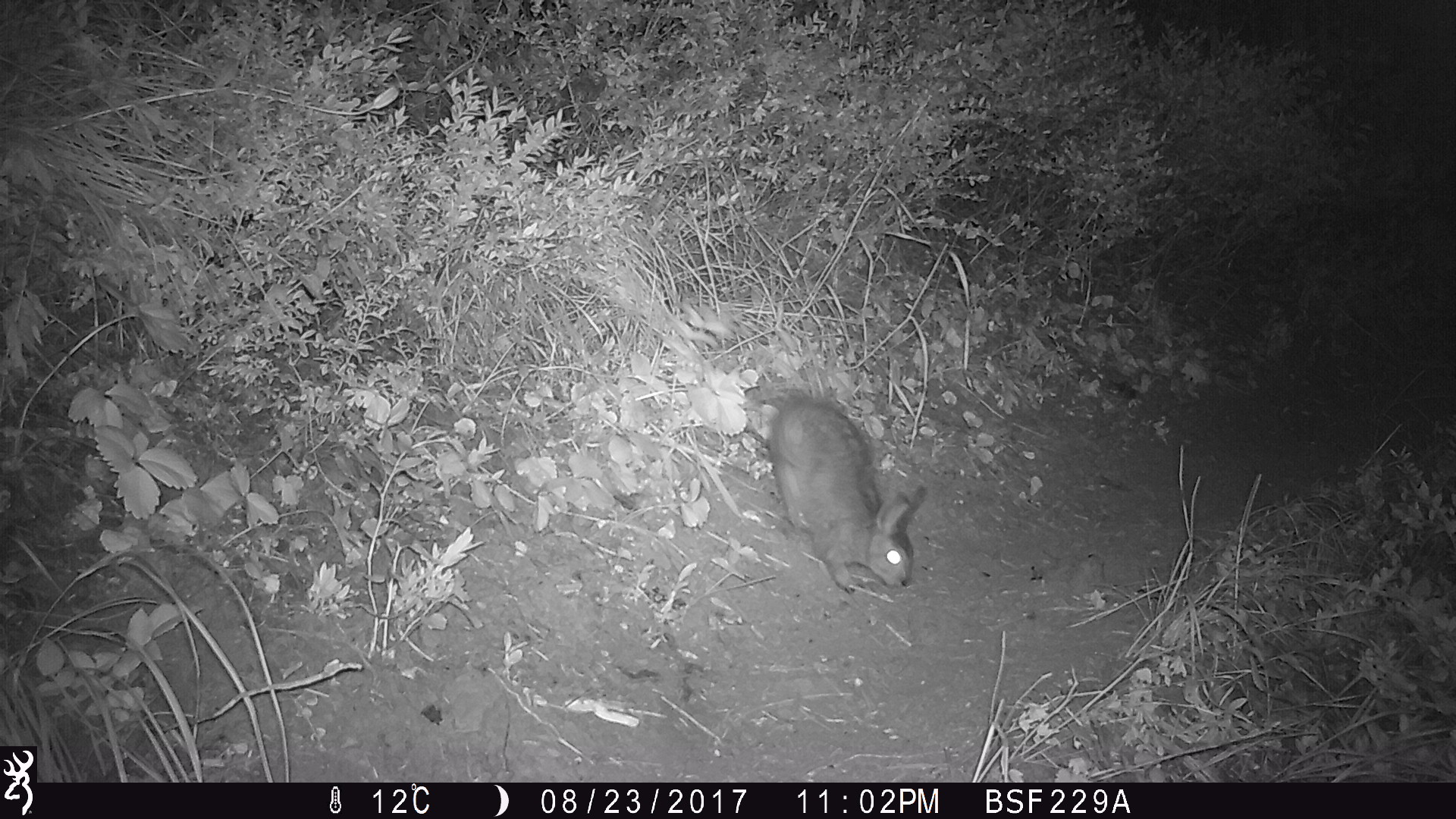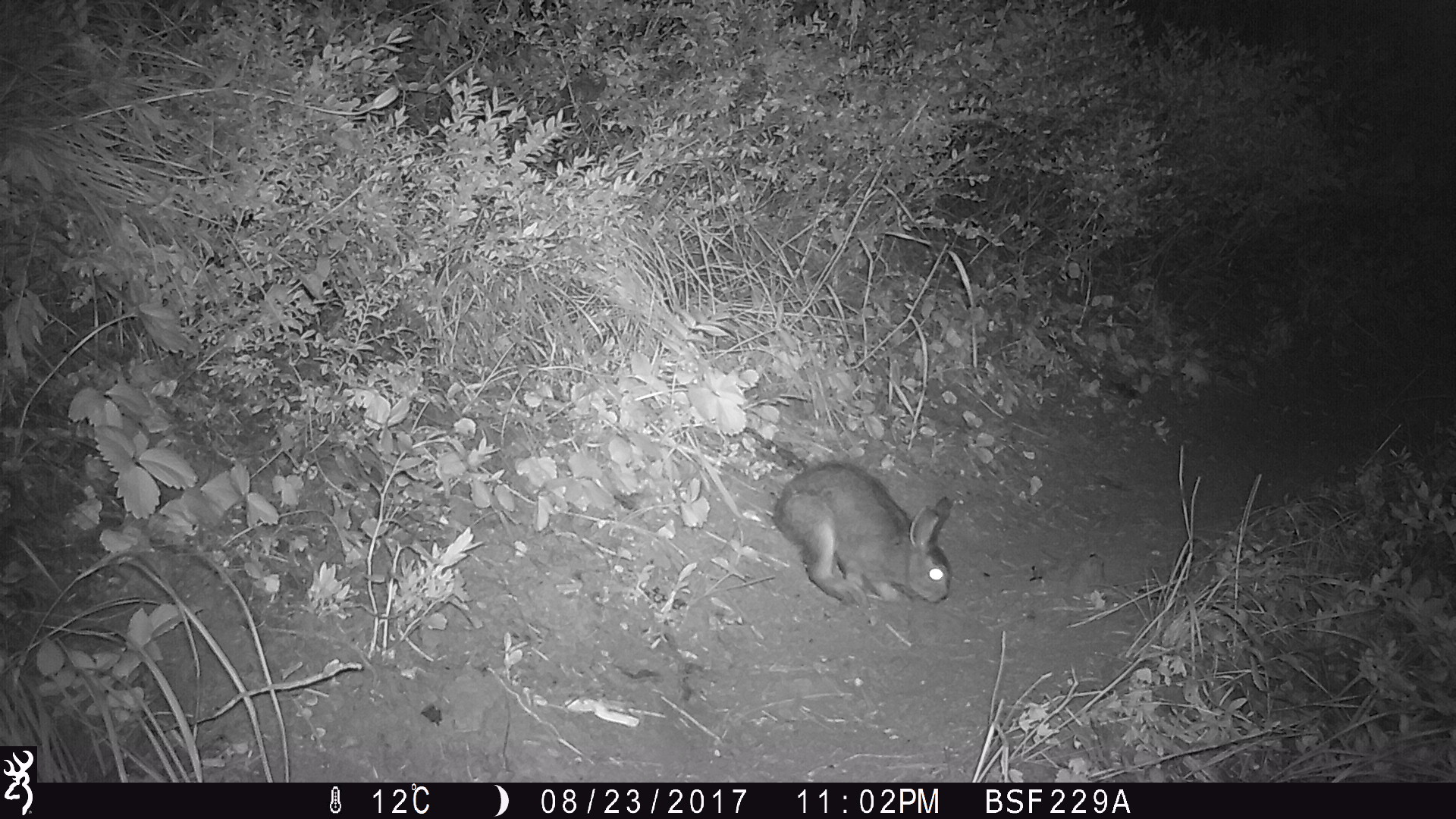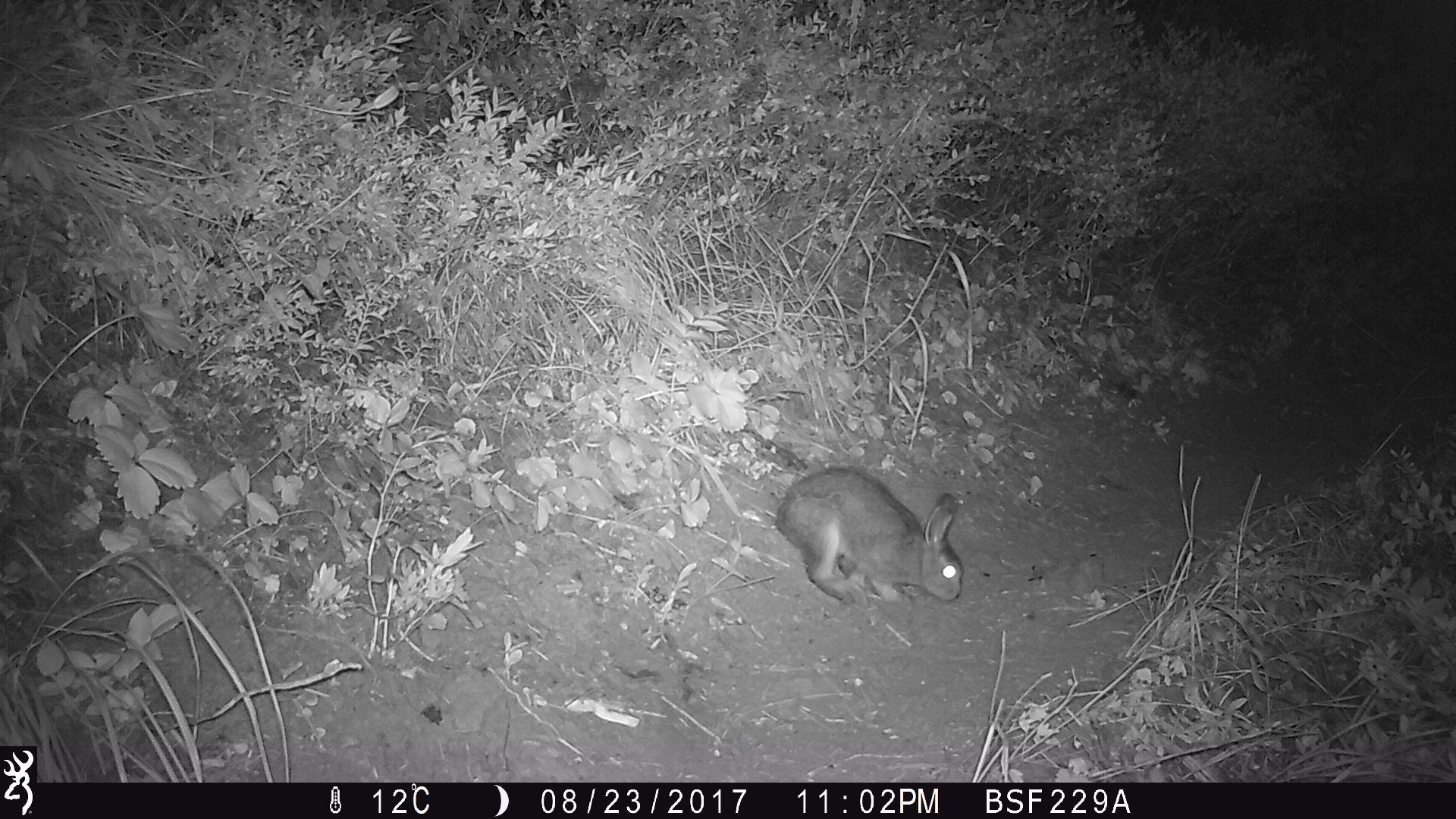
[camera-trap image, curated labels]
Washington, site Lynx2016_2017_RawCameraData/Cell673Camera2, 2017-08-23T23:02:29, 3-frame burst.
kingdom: Animalia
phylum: Chordata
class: Mammalia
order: Lagomorpha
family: Leporidae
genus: Lepus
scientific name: Lepus americanus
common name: snowshoe hare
Lepus americanus (snowshoe hare). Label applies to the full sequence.